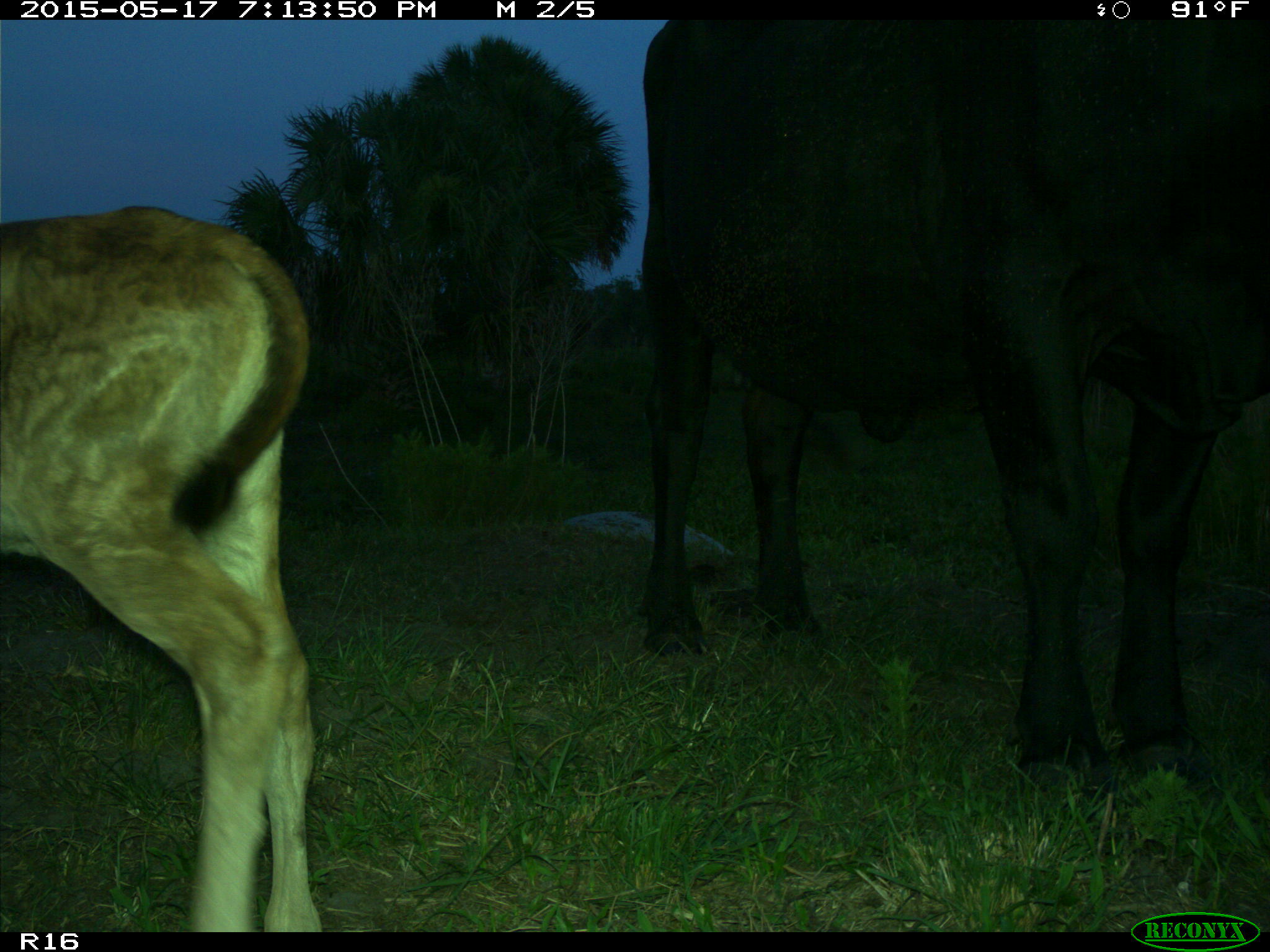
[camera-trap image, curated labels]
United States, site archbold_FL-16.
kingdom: Animalia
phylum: Chordata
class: Mammalia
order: Artiodactyla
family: Bovidae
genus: Bos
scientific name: Bos taurus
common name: domestic cow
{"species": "Bos taurus (domestic cow)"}